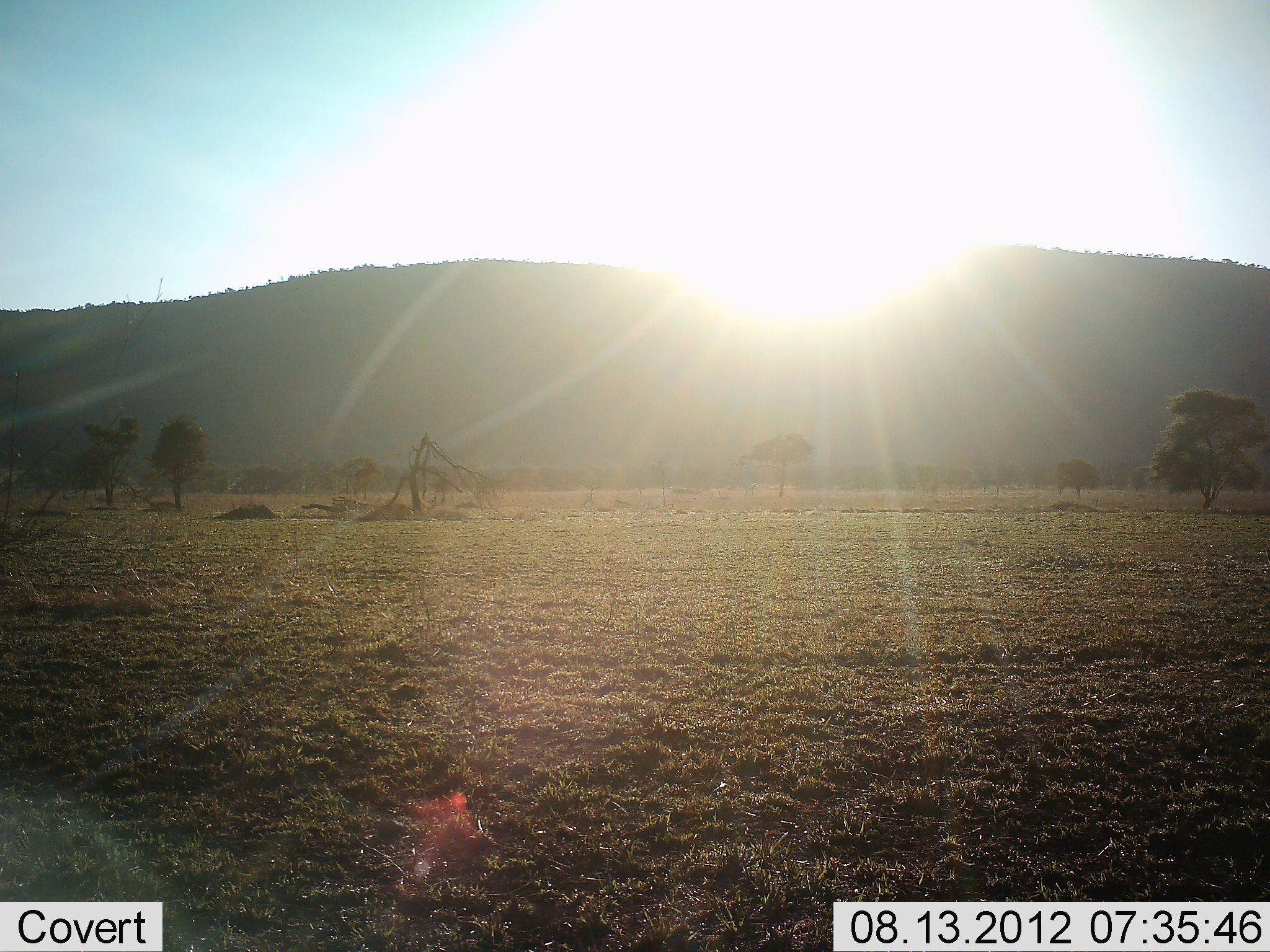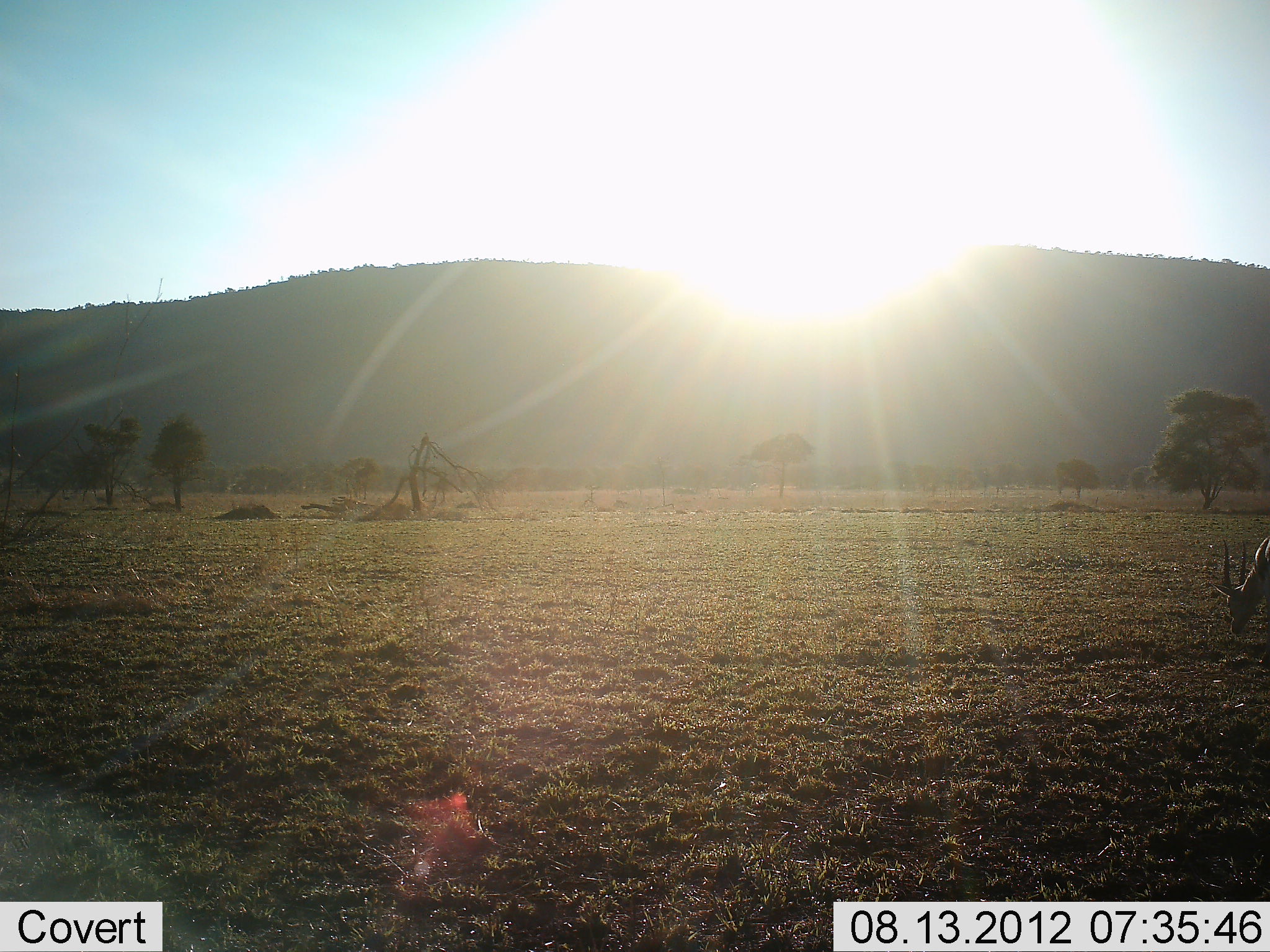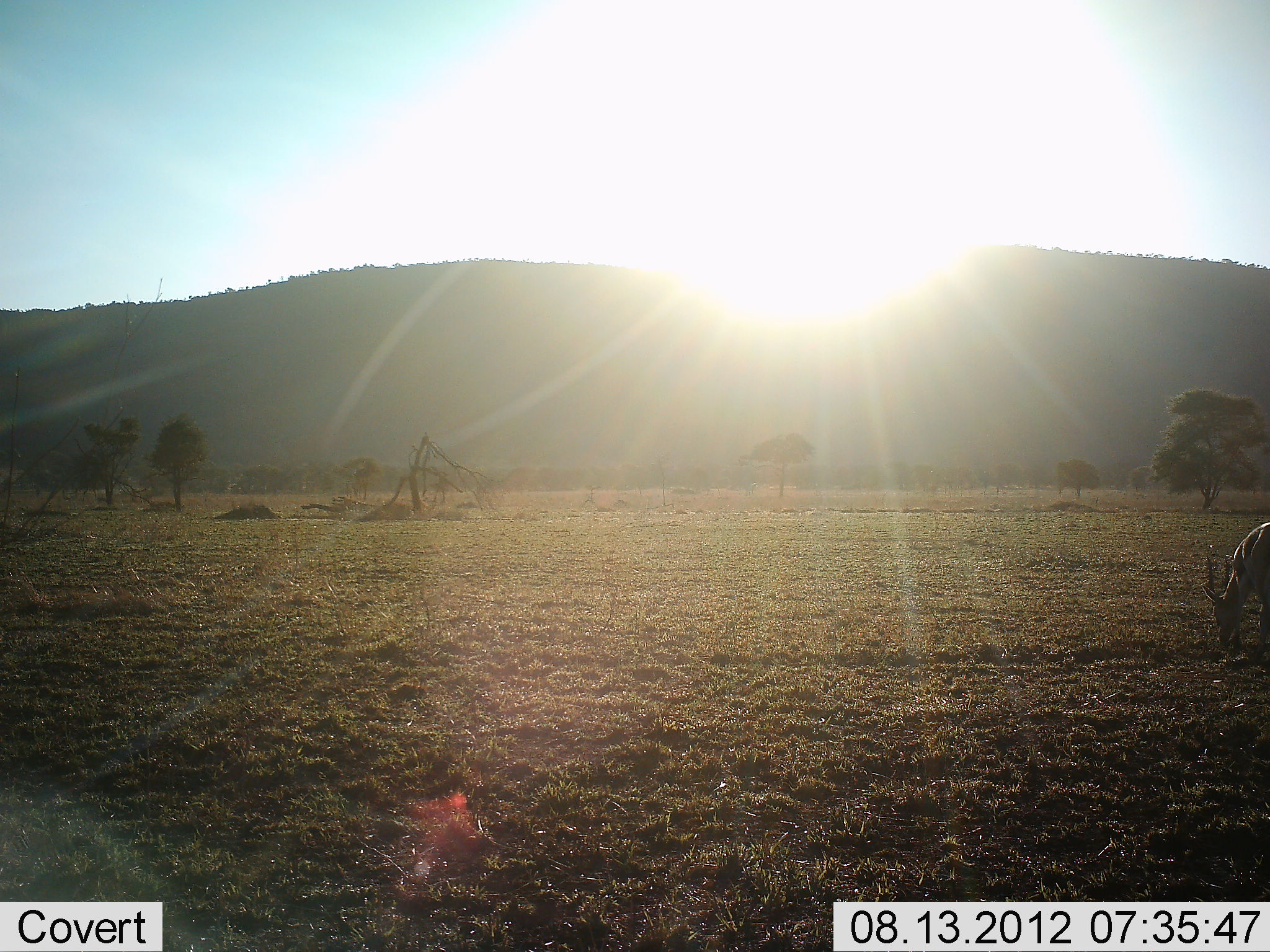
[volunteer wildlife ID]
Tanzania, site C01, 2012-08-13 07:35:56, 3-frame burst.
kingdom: Animalia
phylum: Chordata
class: Mammalia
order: Artiodactyla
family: Bovidae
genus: Eudorcas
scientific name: Eudorcas thomsonii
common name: thomson's gazelle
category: gazellethomsons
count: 1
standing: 11%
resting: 0%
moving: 33%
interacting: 0%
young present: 0%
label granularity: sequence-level